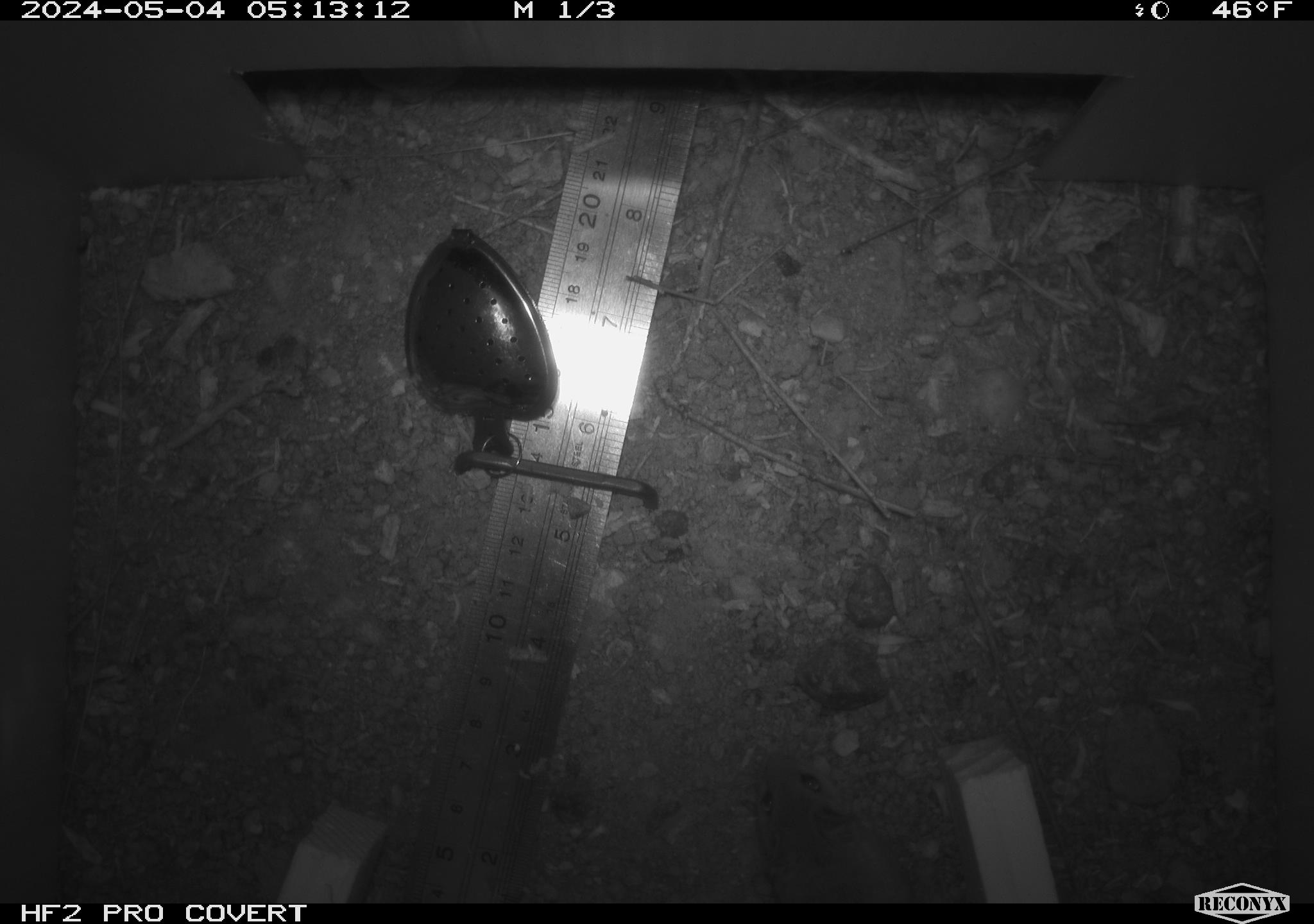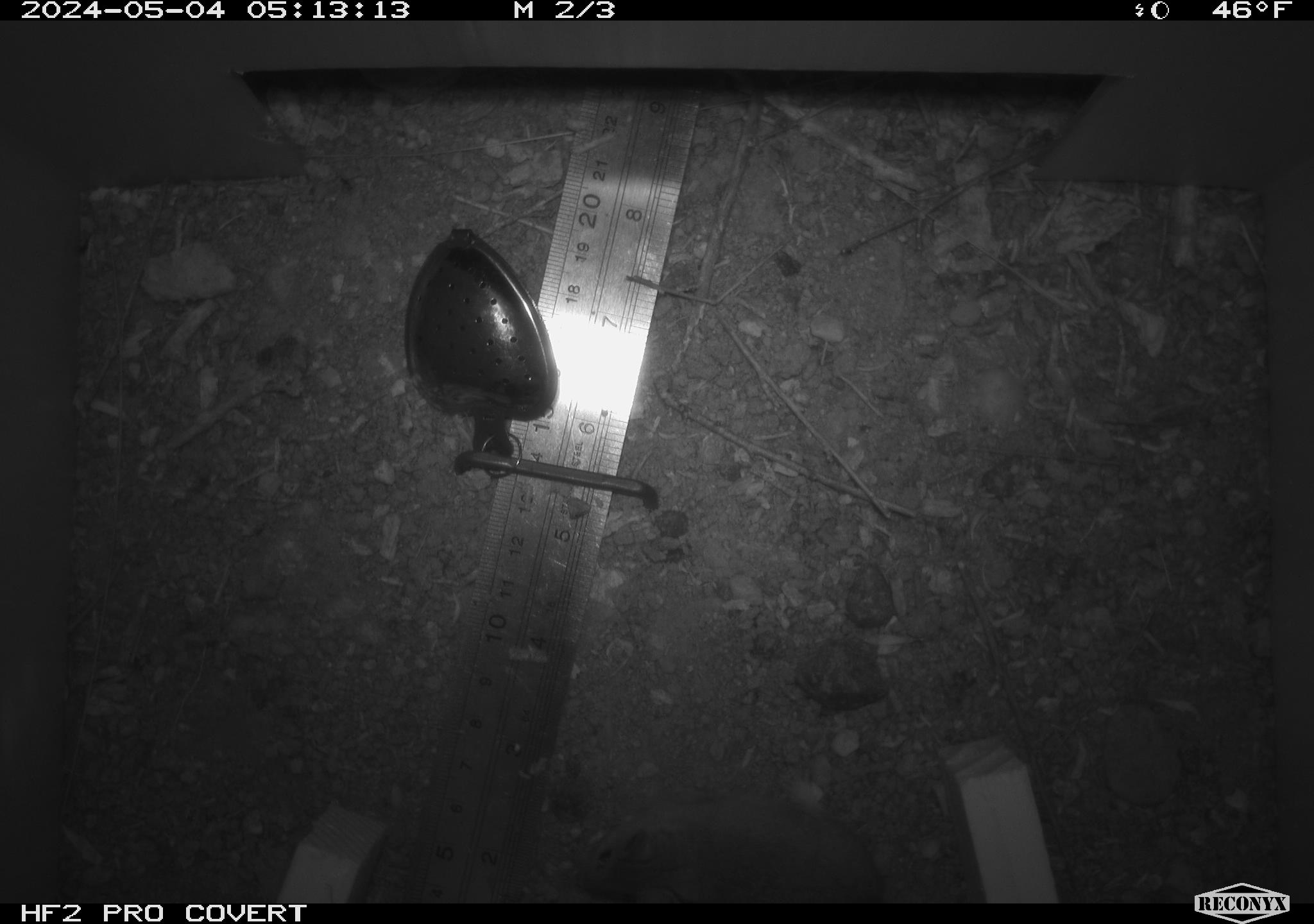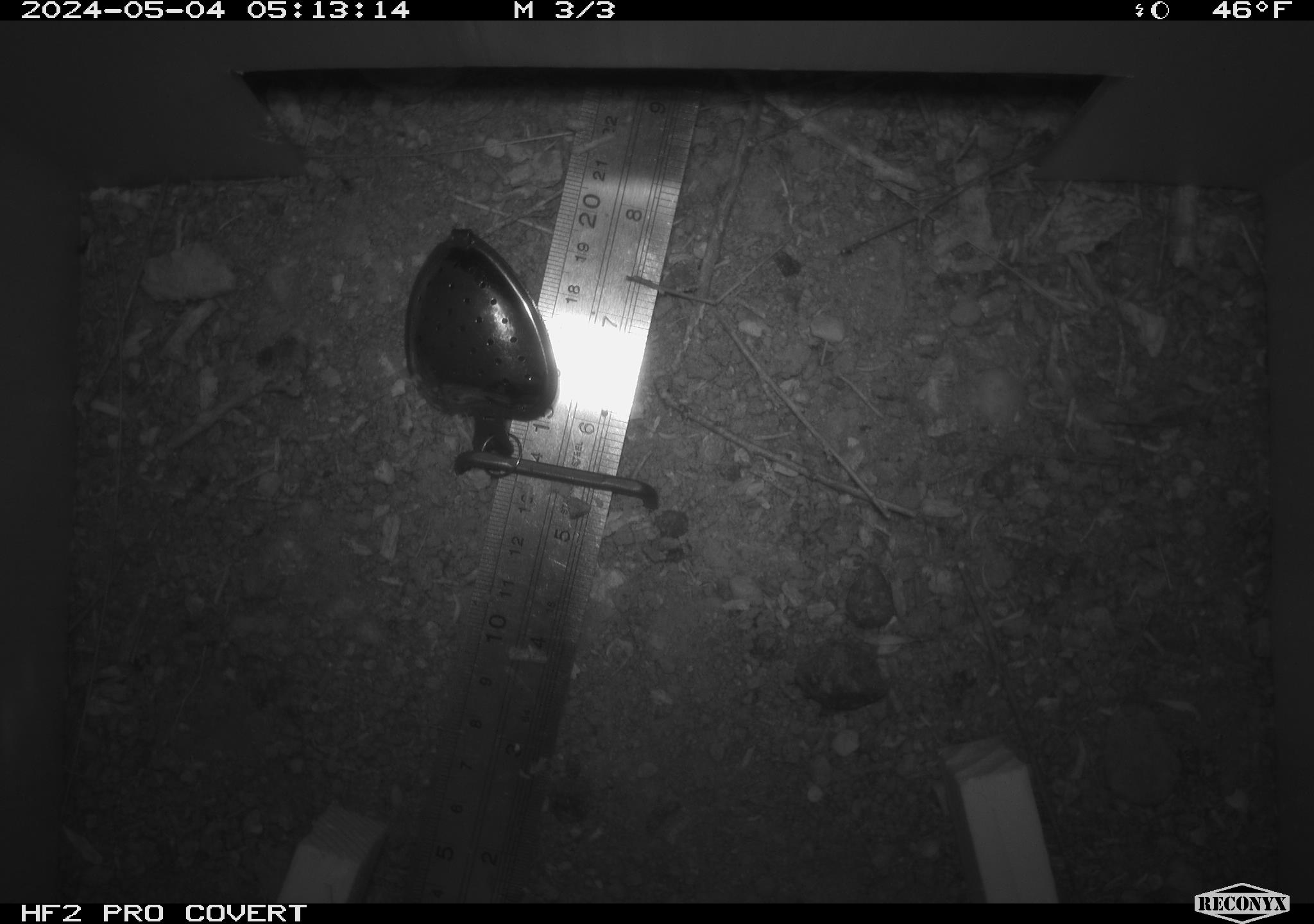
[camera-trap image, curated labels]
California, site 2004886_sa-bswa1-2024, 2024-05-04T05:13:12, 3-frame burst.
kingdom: Animalia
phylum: Chordata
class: Mammalia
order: Rodentia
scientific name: Rodentia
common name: mouse species